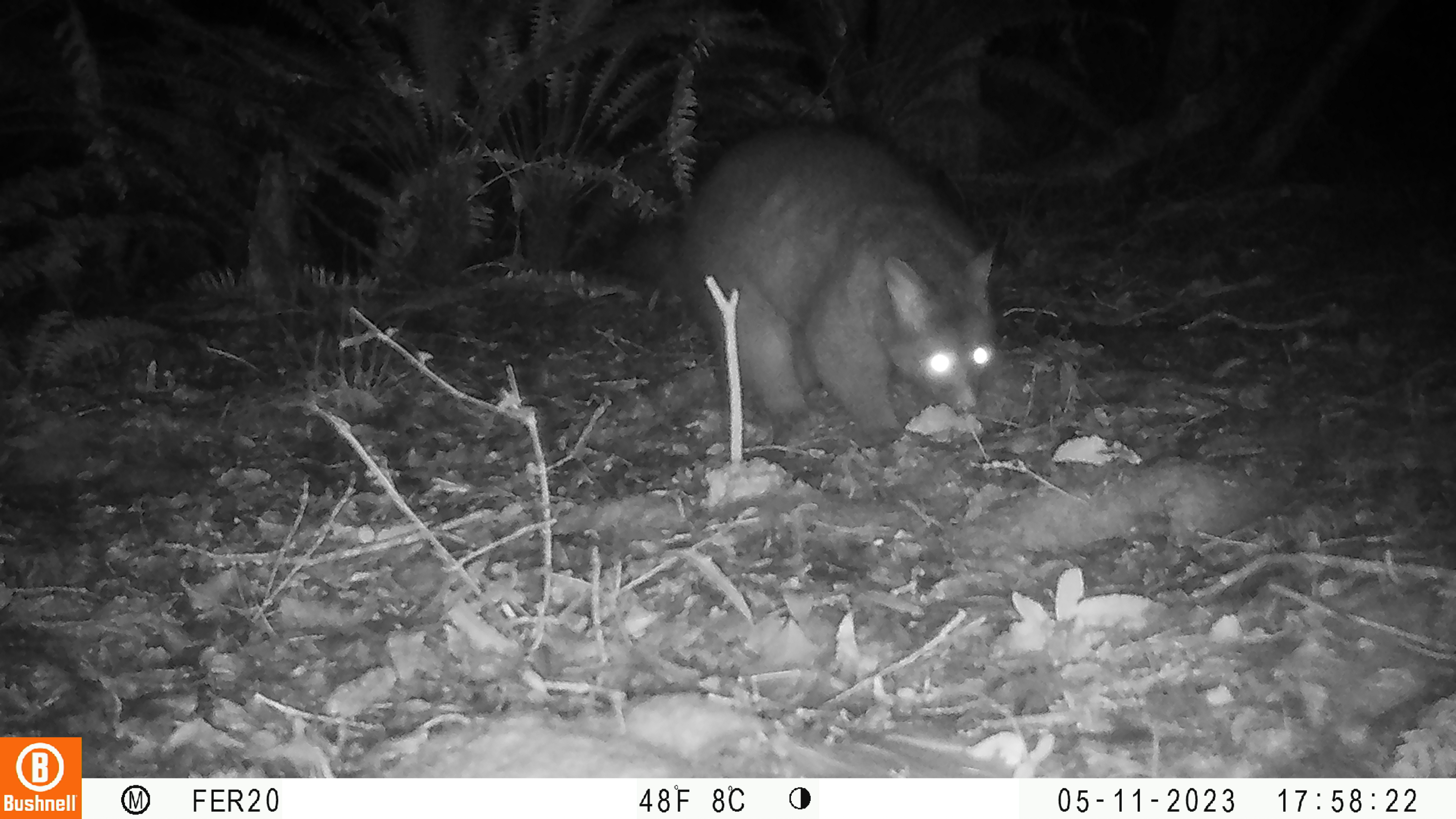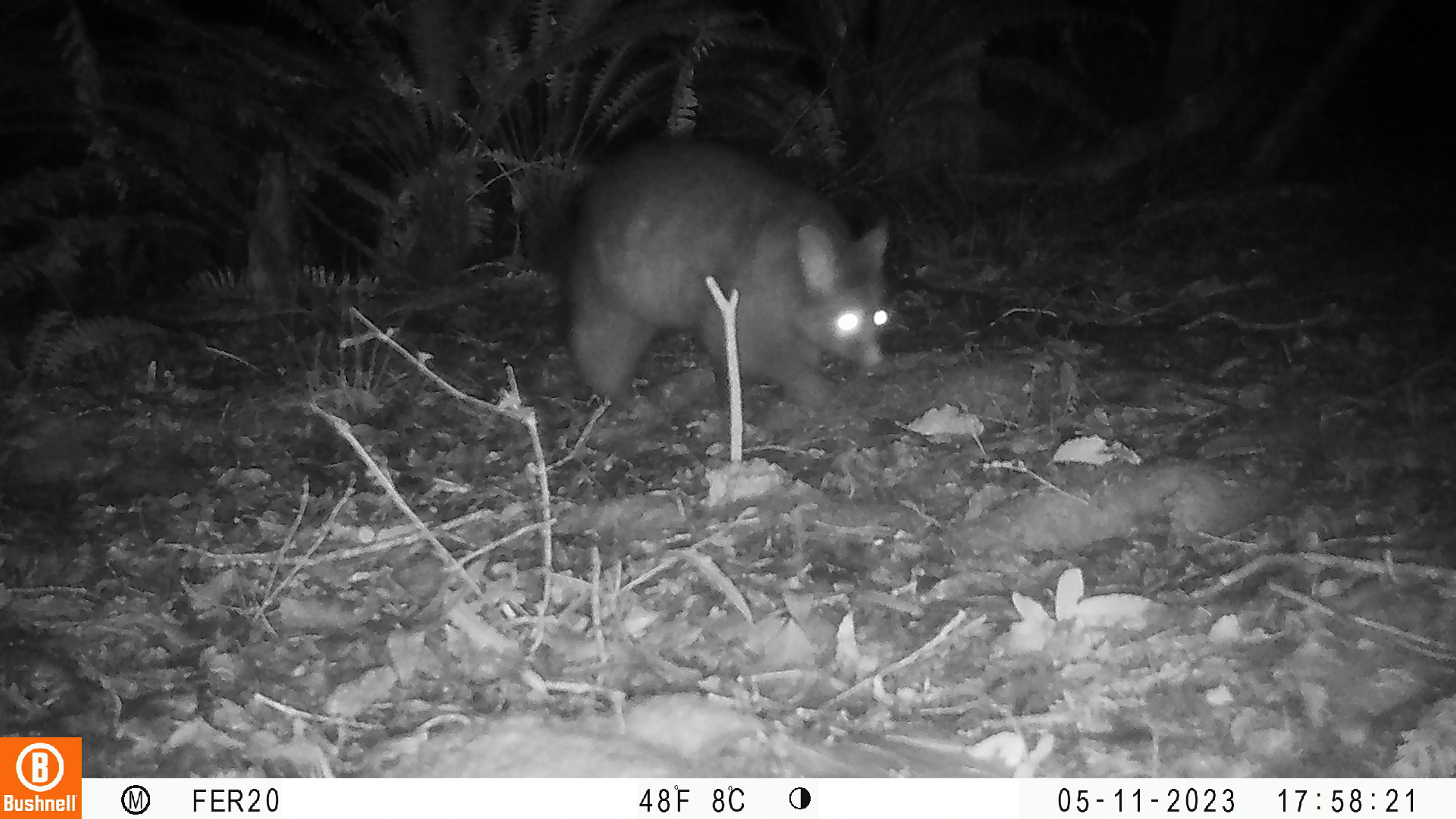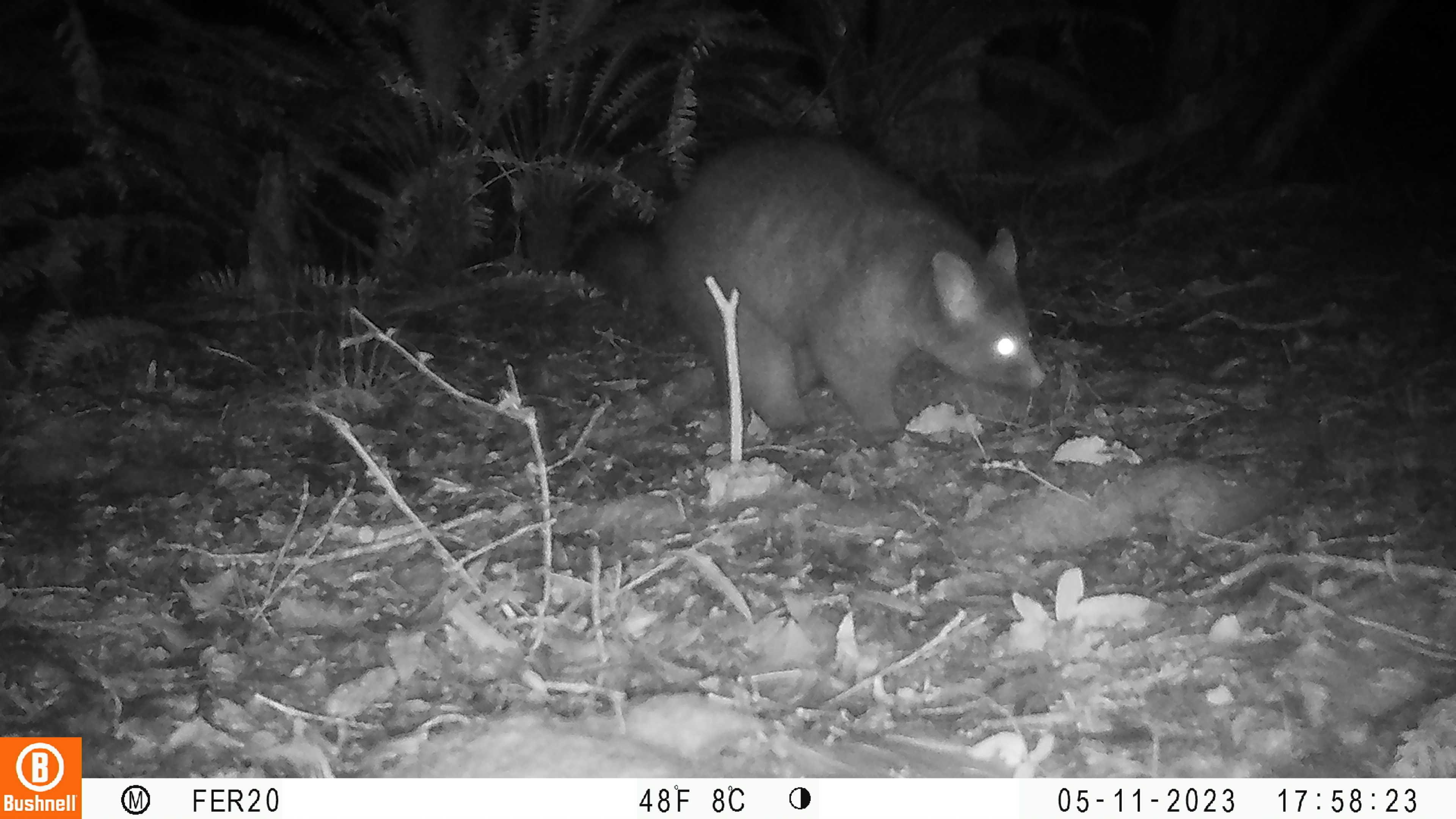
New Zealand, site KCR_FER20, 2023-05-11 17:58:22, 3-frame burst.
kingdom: Animalia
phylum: Chordata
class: Mammalia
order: Diprotodontia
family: Phalangeridae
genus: Trichosurus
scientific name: Trichosurus vulpecula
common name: common brushtail possum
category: possum